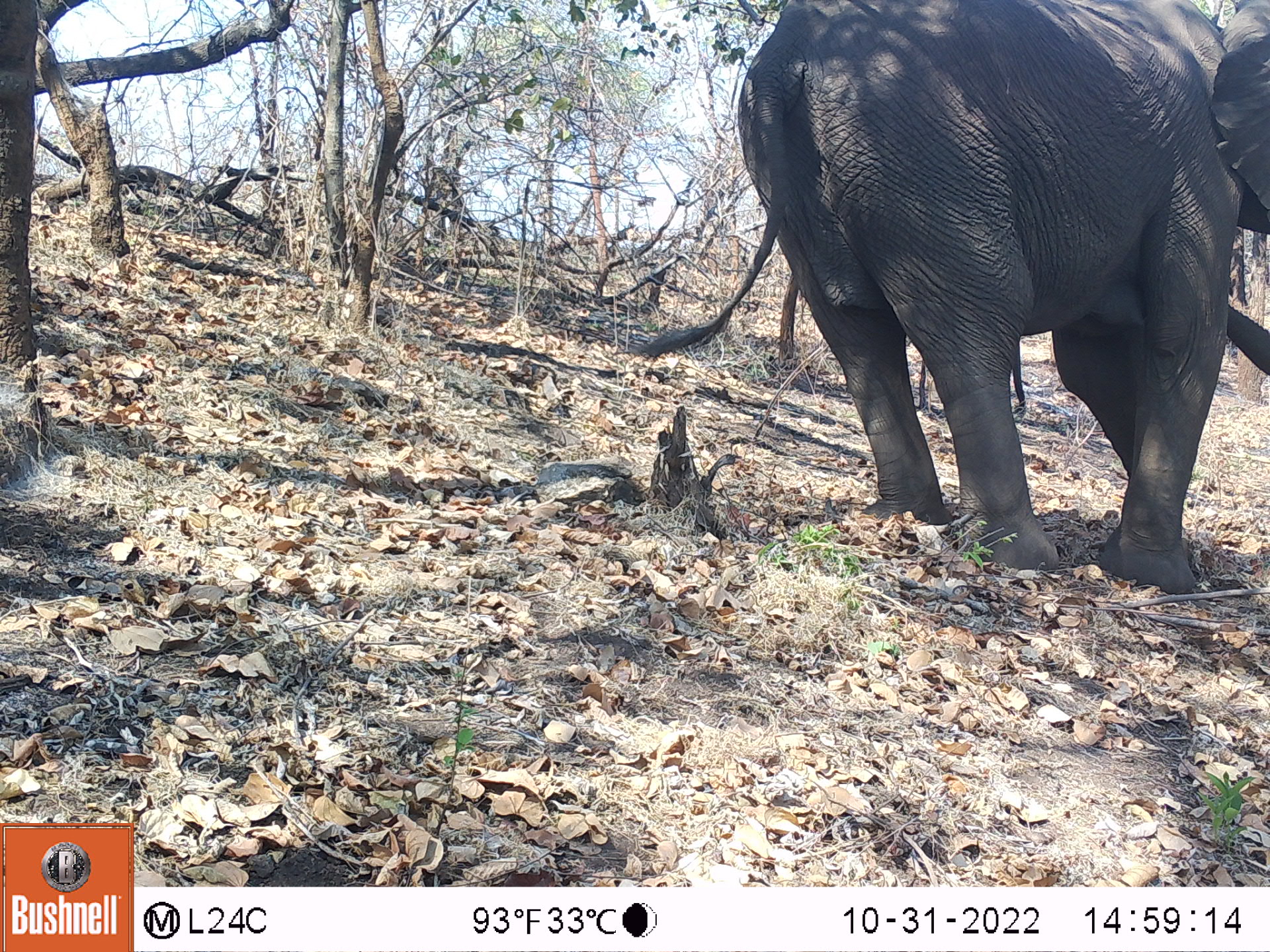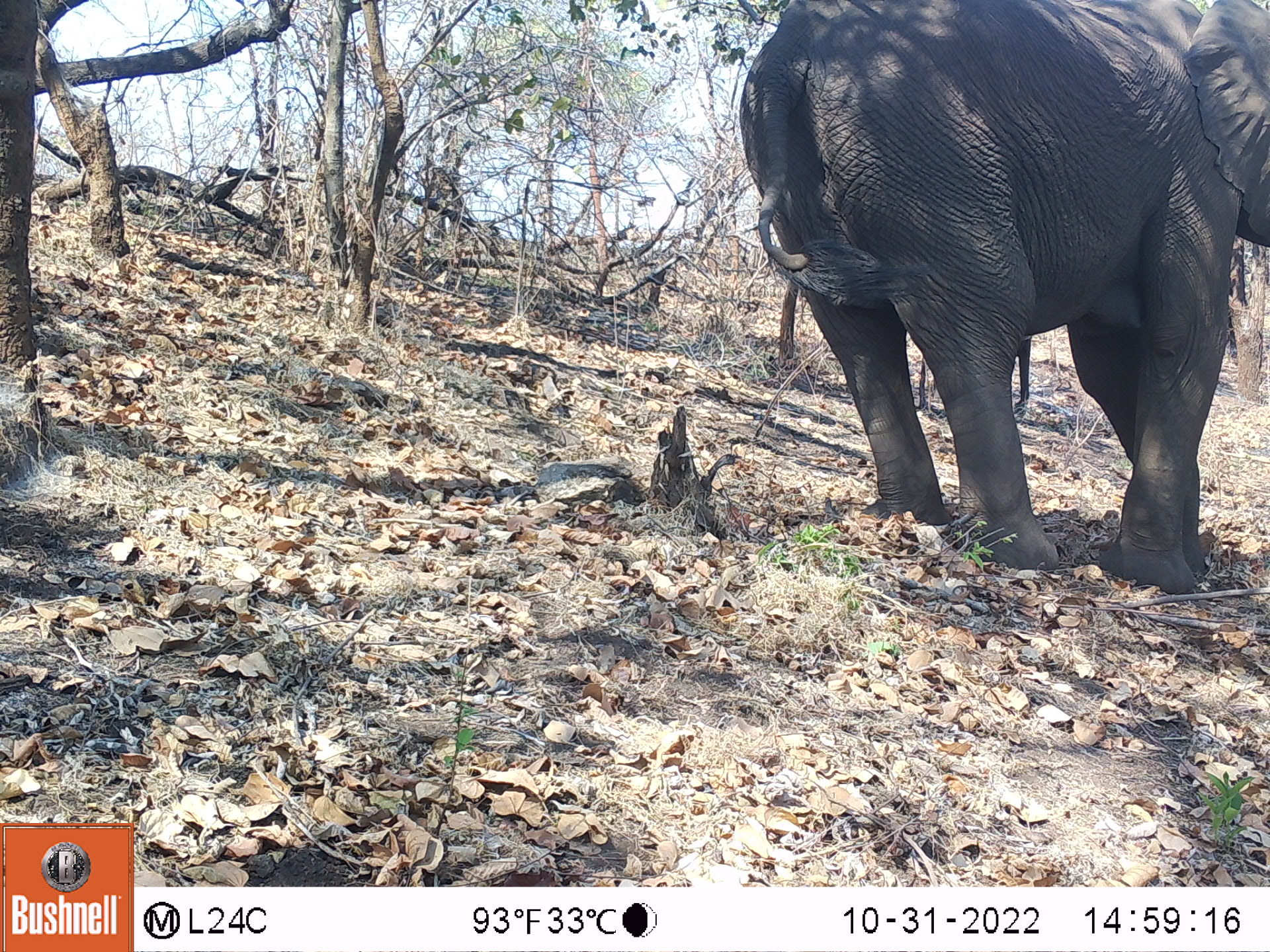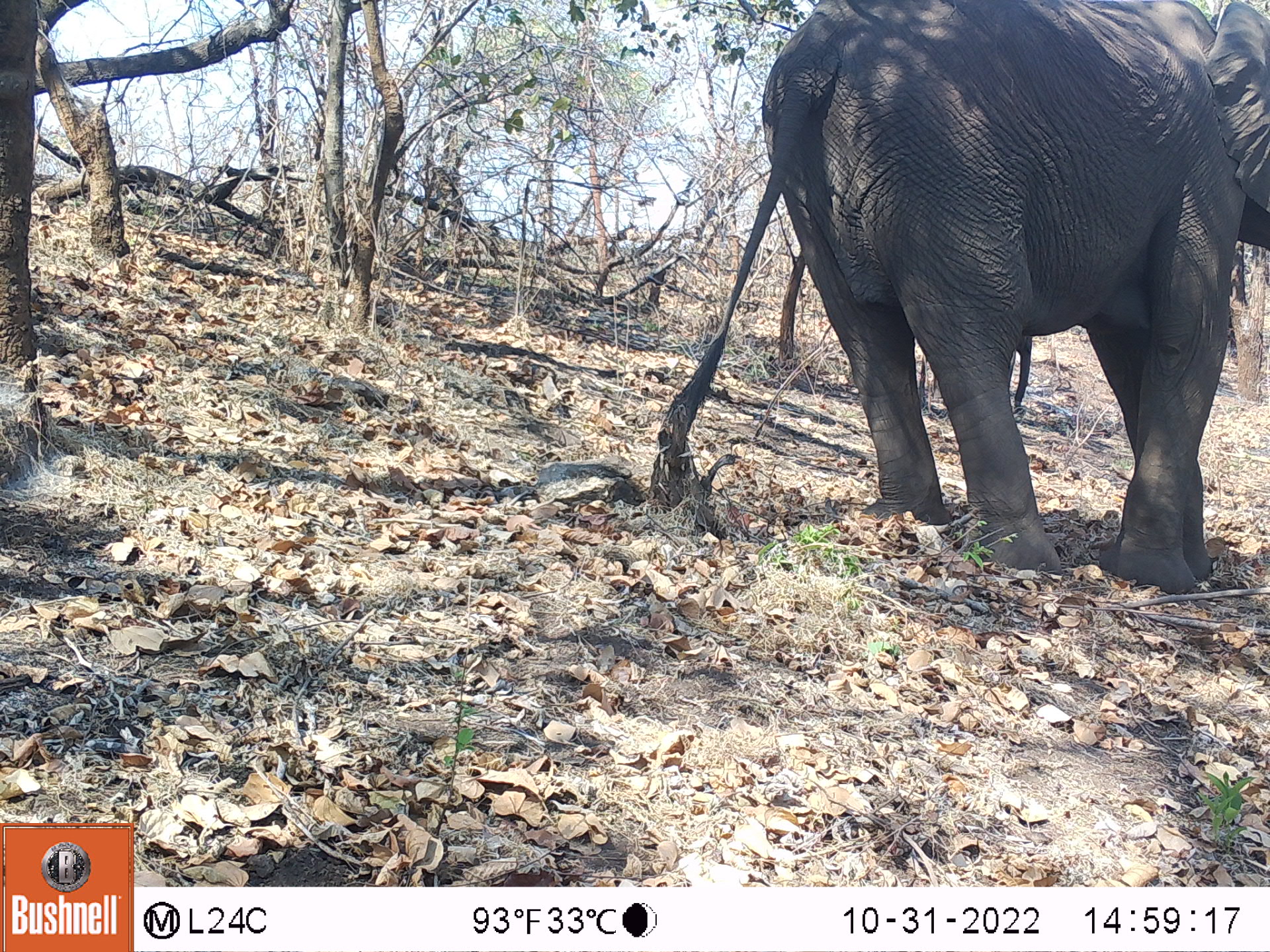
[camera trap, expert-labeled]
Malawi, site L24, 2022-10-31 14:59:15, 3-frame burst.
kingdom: Animalia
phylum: Chordata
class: Mammalia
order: Proboscidea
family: Elephantidae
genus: Loxodonta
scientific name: Loxodonta africana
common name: african savanna elephant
African savanna elephant (Loxodonta africana), count 1.